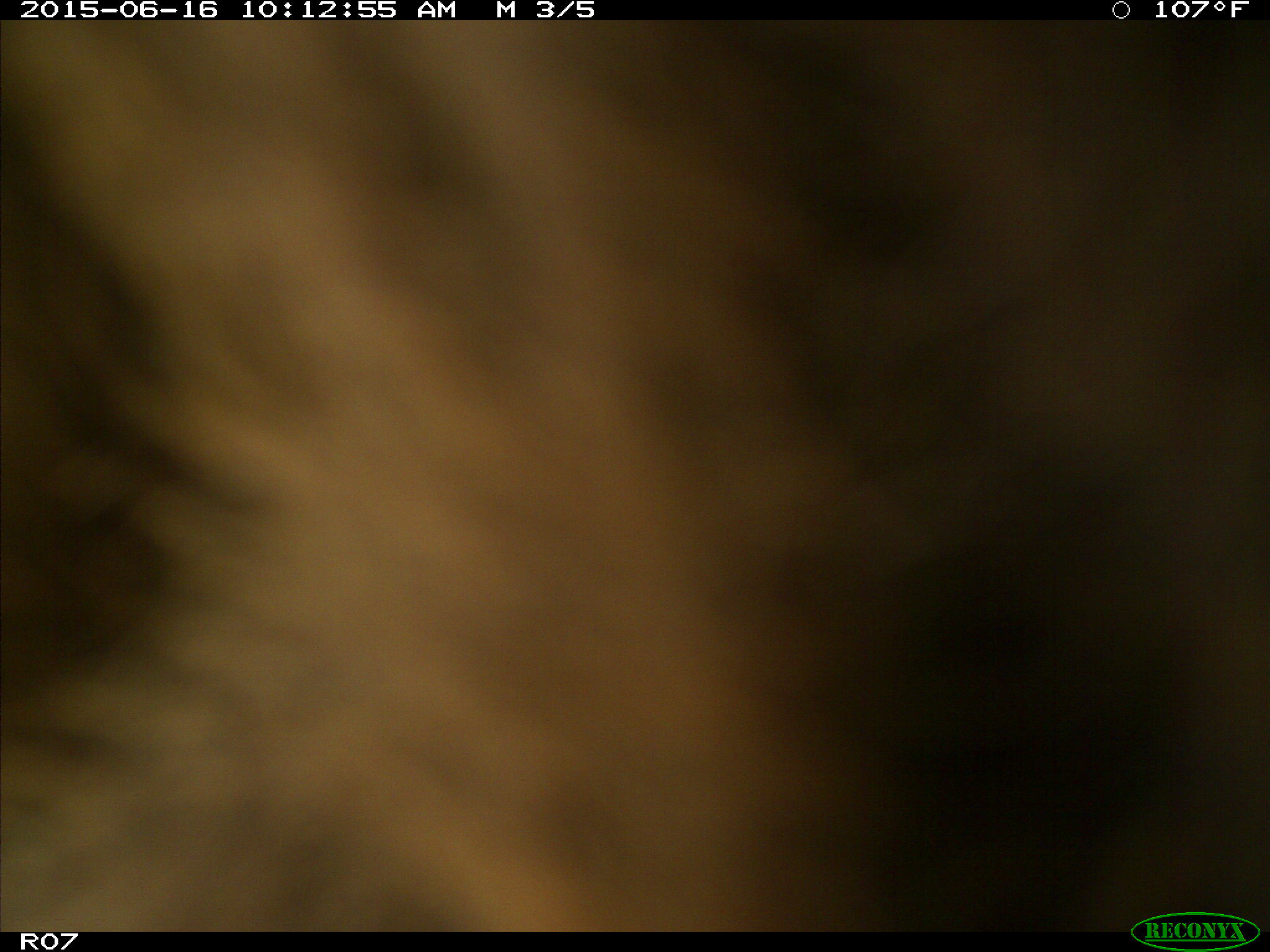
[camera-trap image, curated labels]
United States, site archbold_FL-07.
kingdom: Animalia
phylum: Chordata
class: Mammalia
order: Artiodactyla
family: Bovidae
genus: Bos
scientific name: Bos taurus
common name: domestic cow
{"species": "Bos taurus (domestic cow)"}